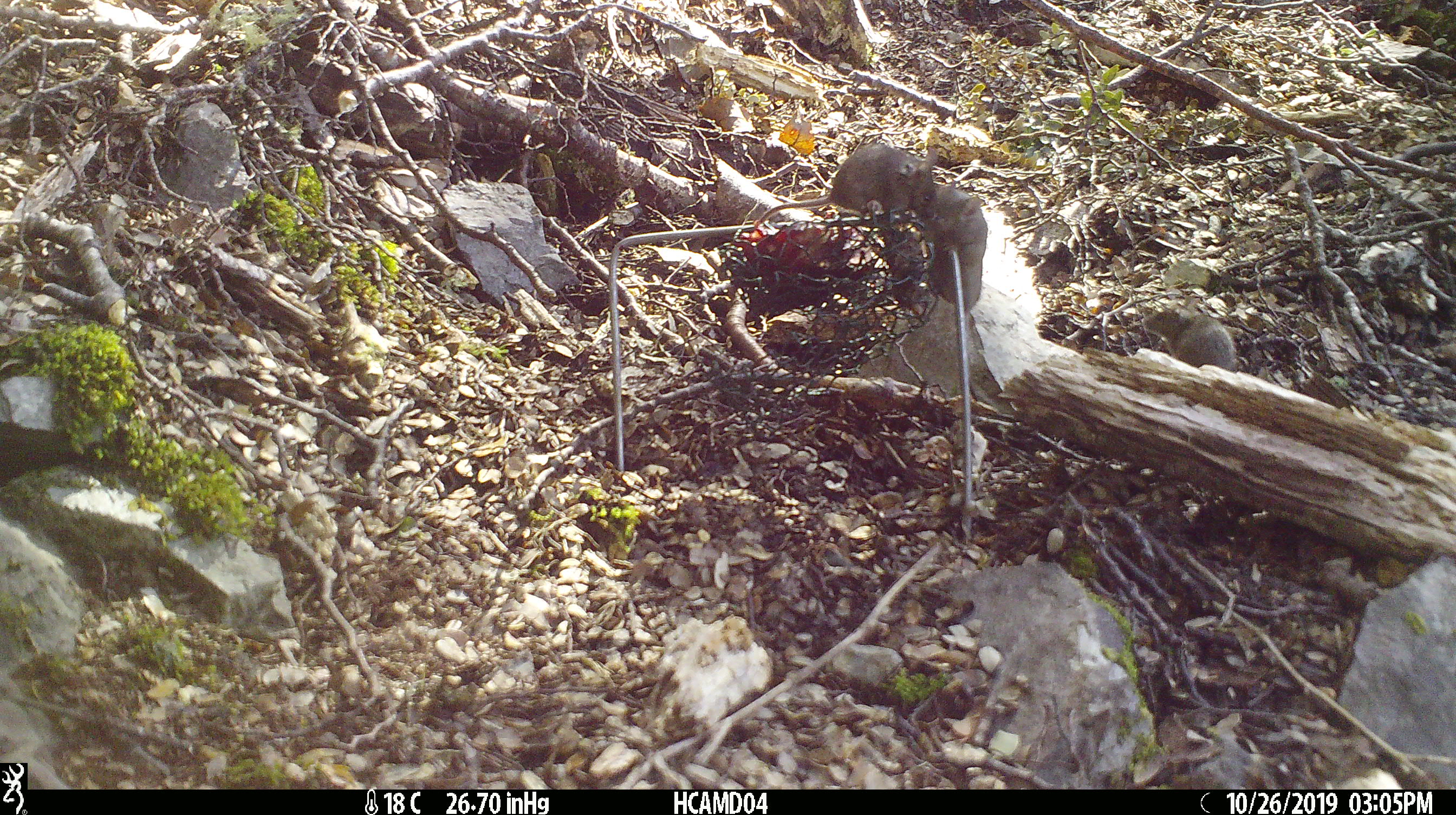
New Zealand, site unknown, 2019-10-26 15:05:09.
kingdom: Animalia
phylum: Chordata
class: Mammalia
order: Rodentia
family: Muridae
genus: Mus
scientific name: Mus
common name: mouse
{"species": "mouse (Mus)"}